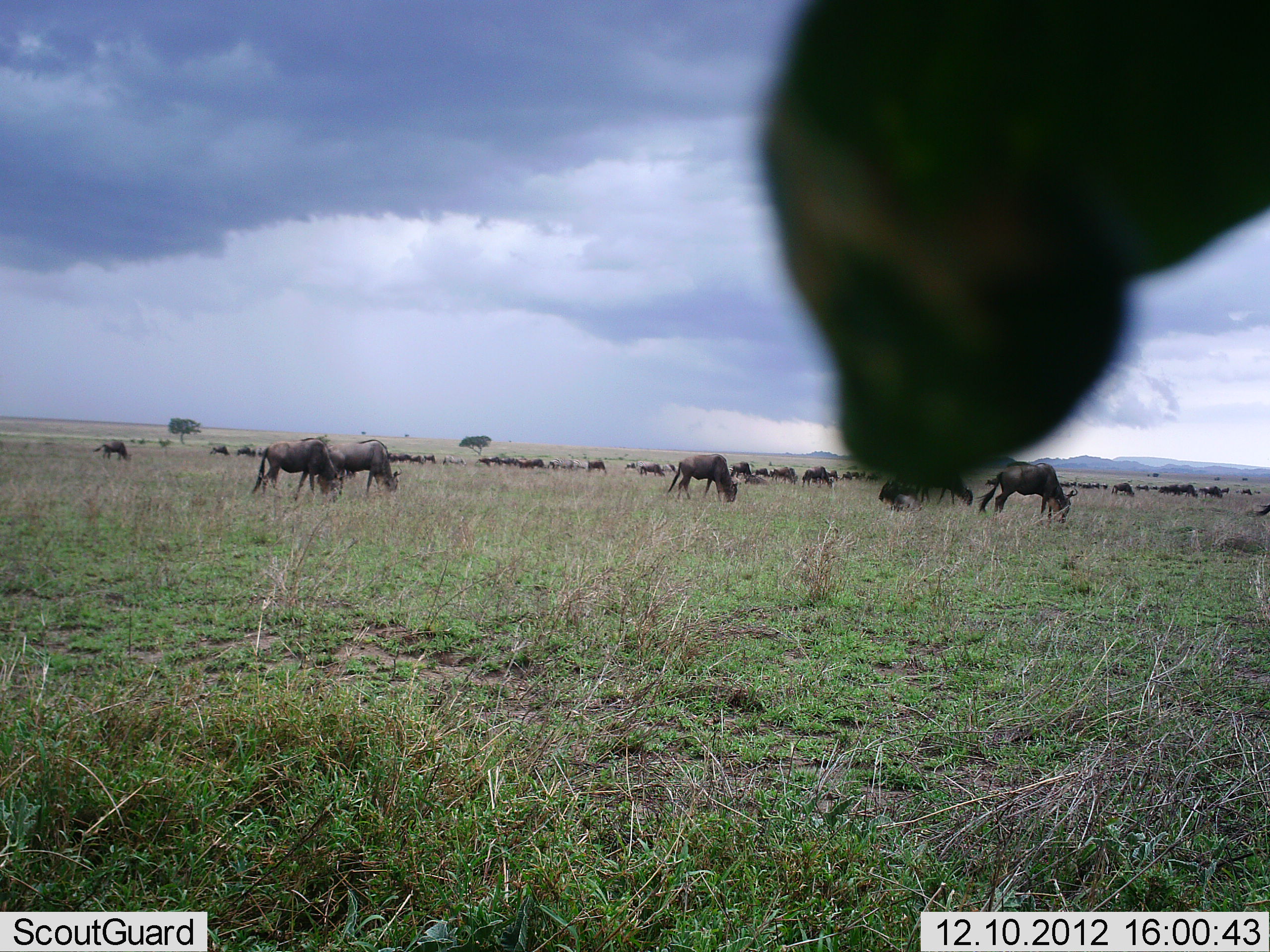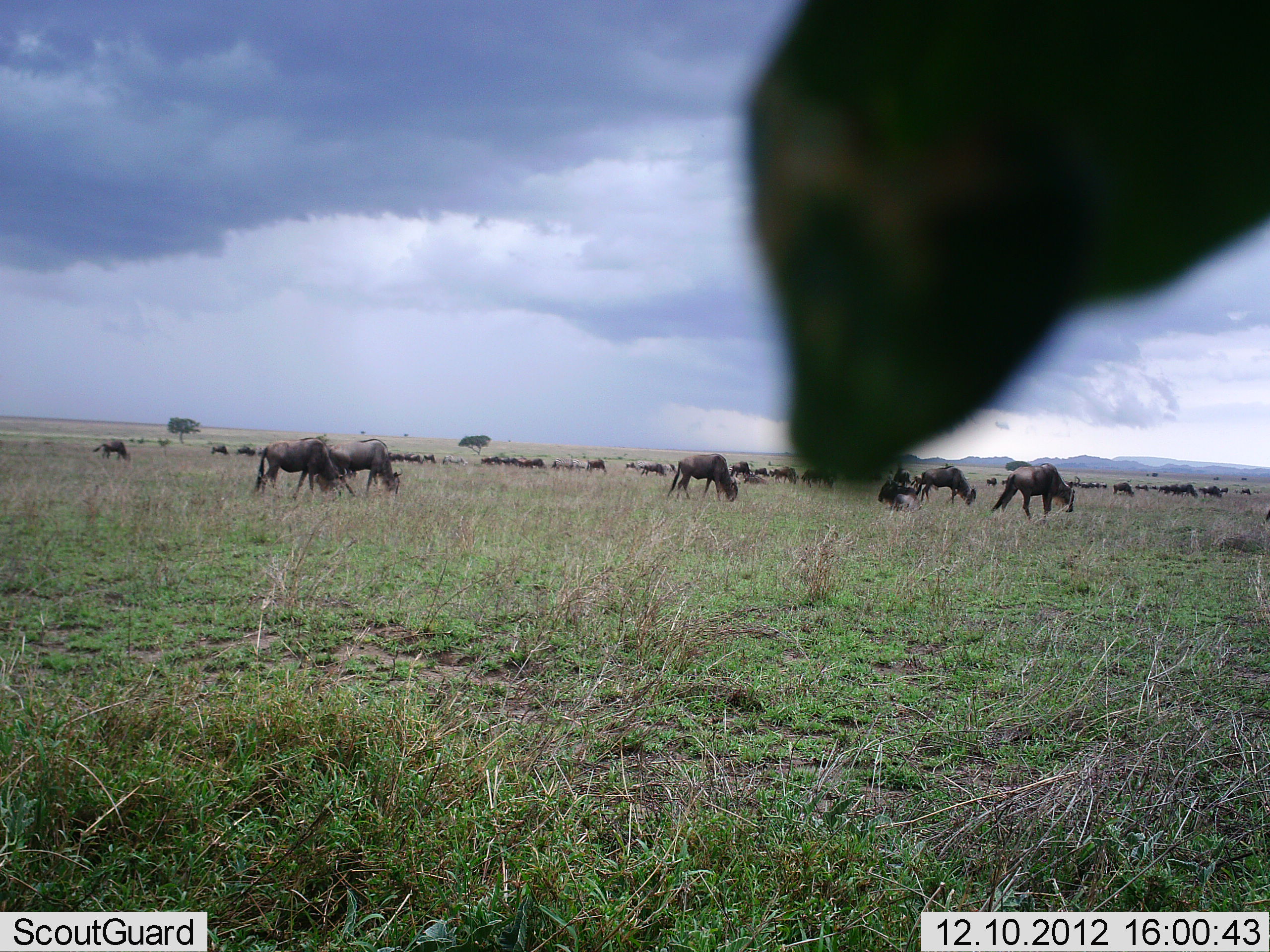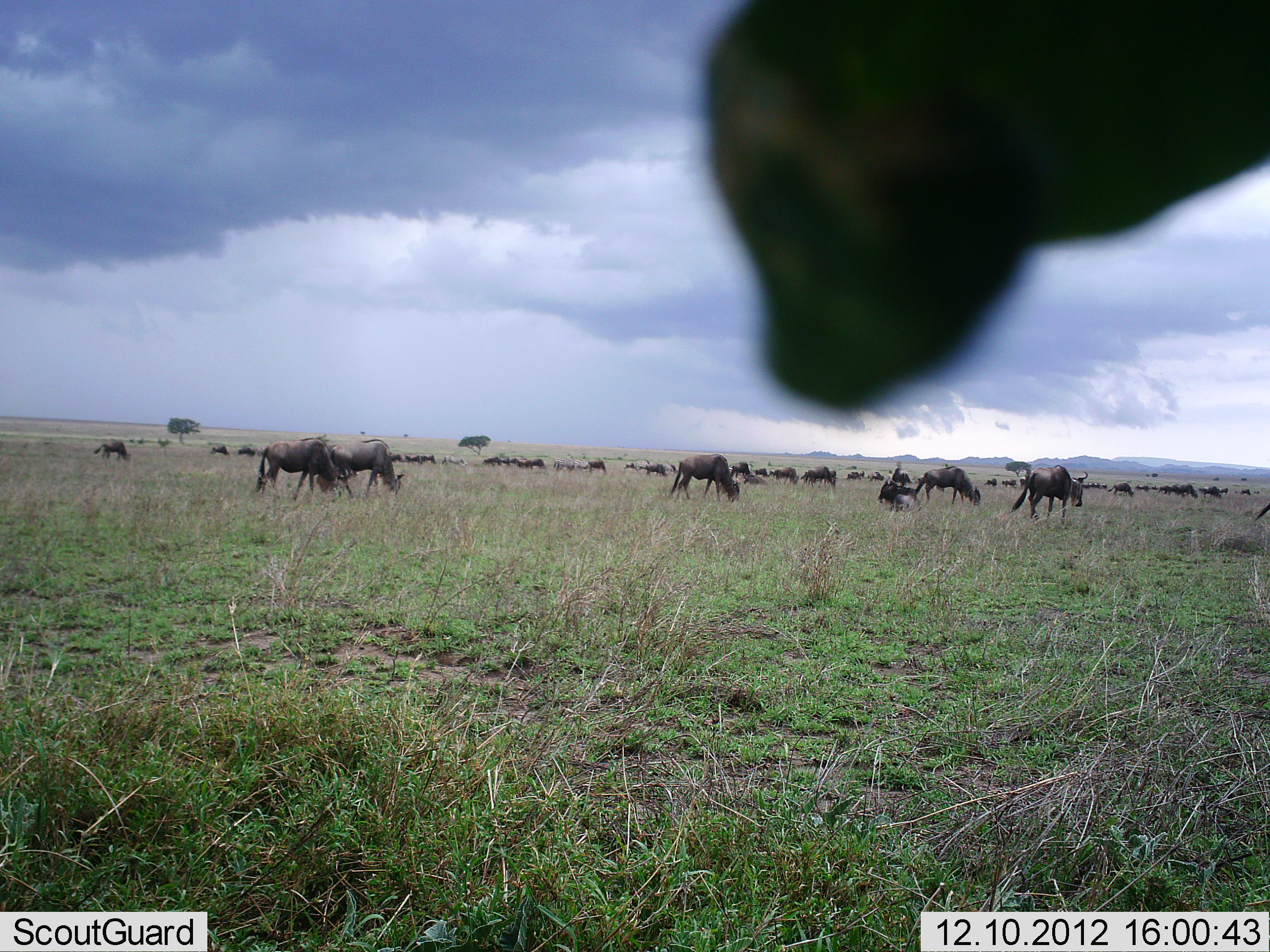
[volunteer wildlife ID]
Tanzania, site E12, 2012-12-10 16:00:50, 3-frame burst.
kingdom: Animalia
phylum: Chordata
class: Mammalia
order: Artiodactyla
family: Bovidae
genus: Connochaetes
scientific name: Connochaetes taurinus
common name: blue wildebeest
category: wildebeest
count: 51+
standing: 40%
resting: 0%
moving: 40%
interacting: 0%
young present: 0%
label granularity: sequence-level